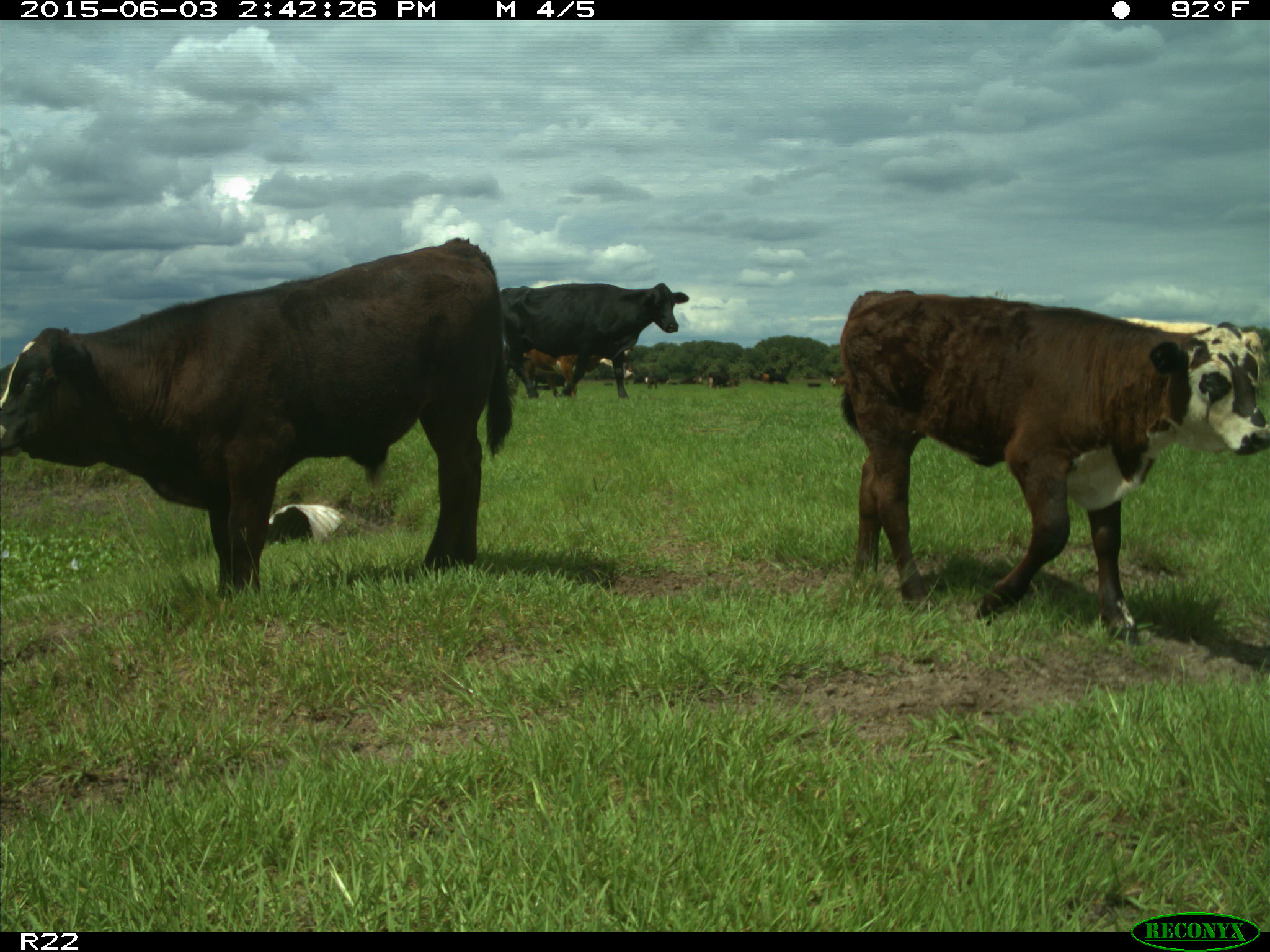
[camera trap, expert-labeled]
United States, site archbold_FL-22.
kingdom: Animalia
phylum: Chordata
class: Mammalia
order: Artiodactyla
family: Bovidae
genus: Bos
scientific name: Bos taurus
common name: domestic cow